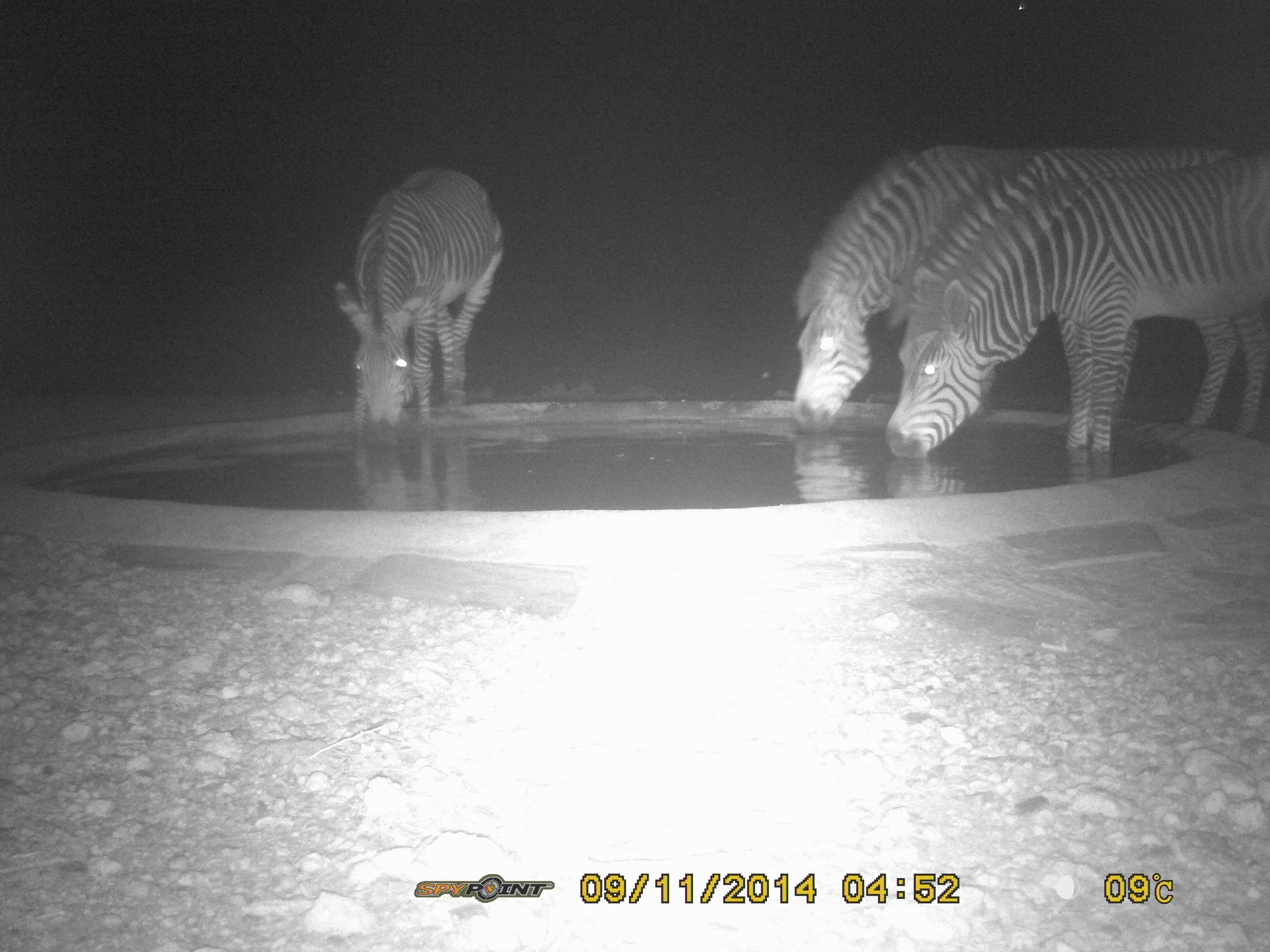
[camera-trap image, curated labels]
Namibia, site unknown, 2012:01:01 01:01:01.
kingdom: Animalia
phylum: Chordata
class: Mammalia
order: Perissodactyla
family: Equidae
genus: Equus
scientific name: Equus zebra hartmannae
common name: hartmann's mountain zebra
Equus zebra hartmannae (hartmann's mountain zebra).